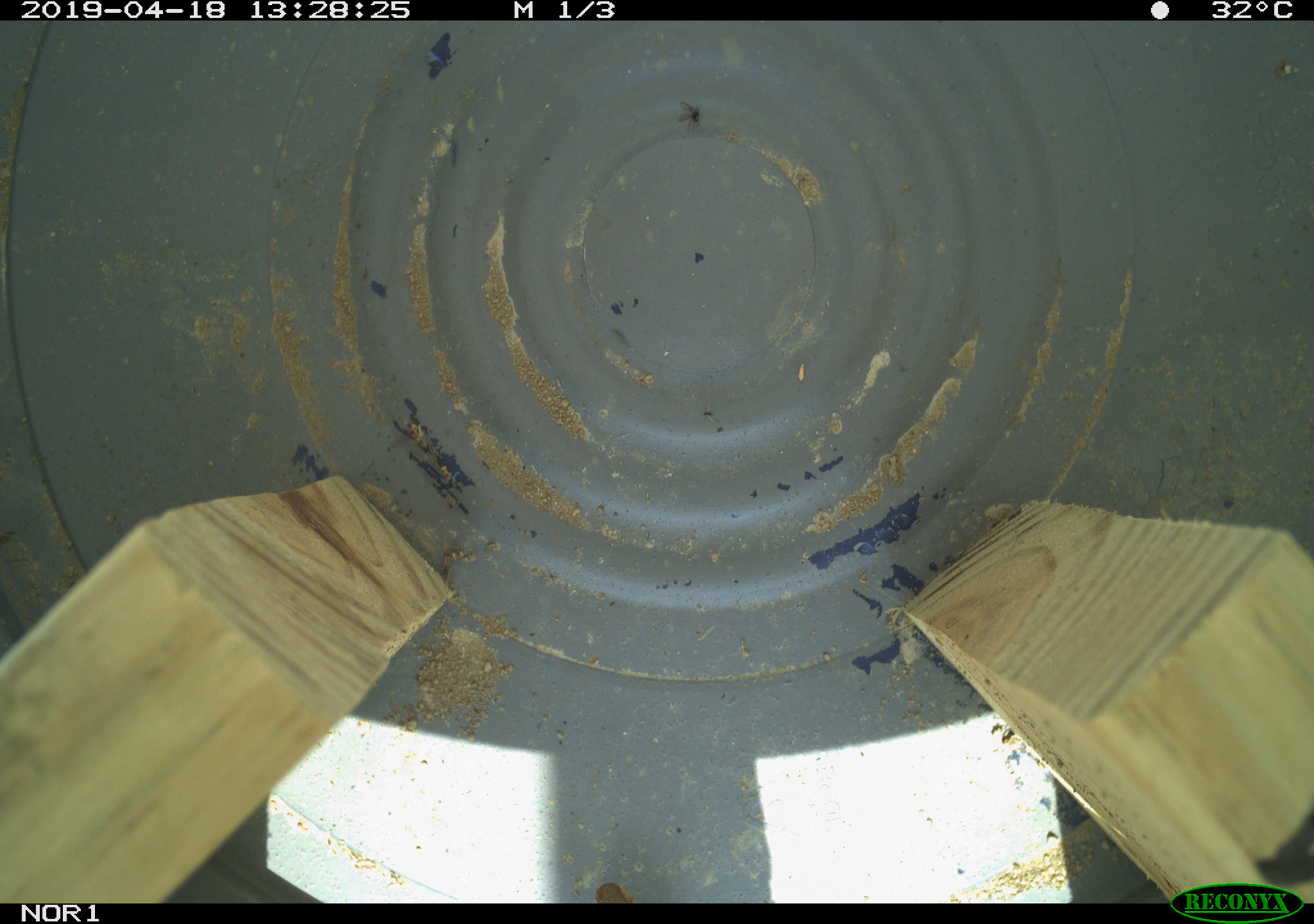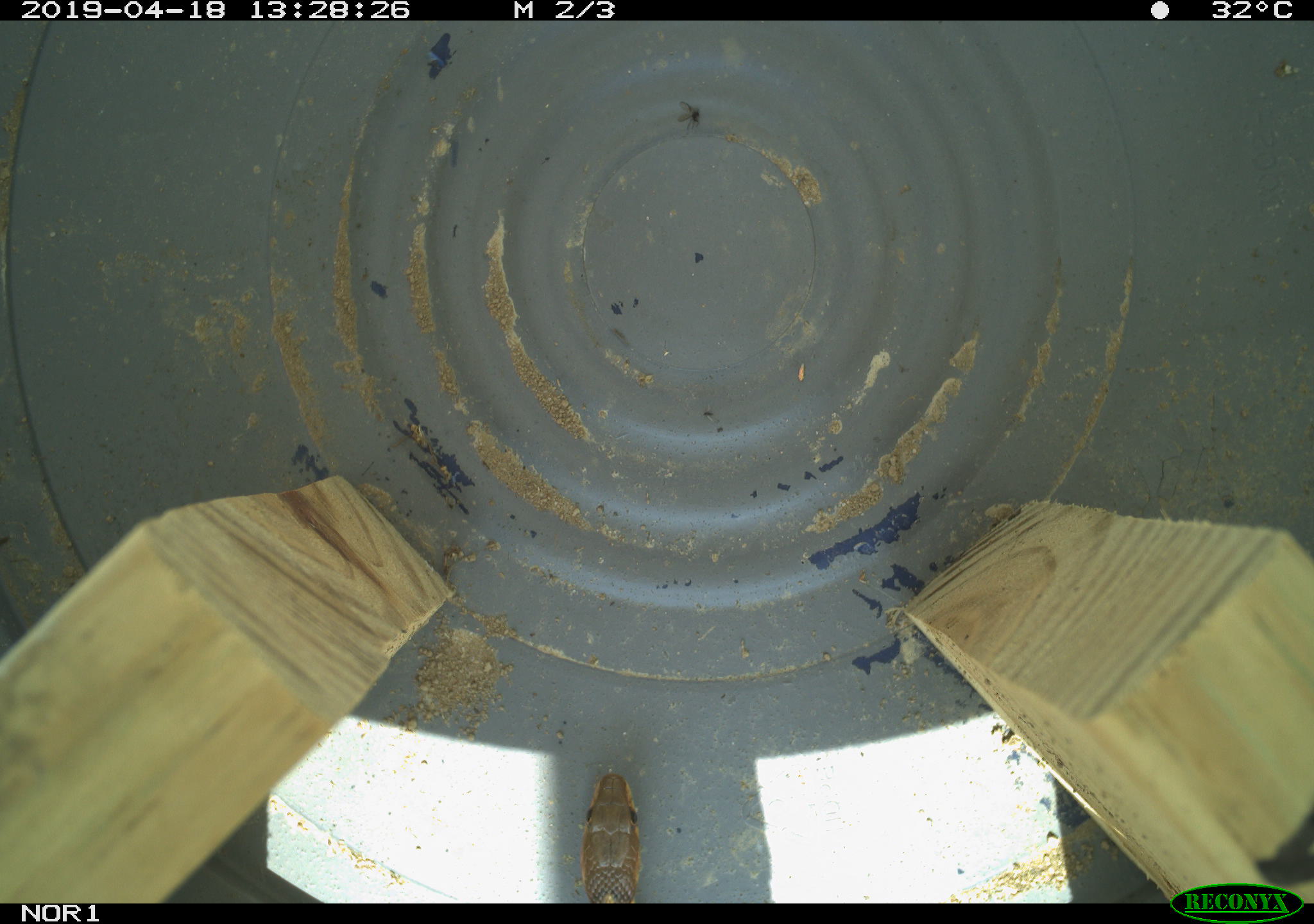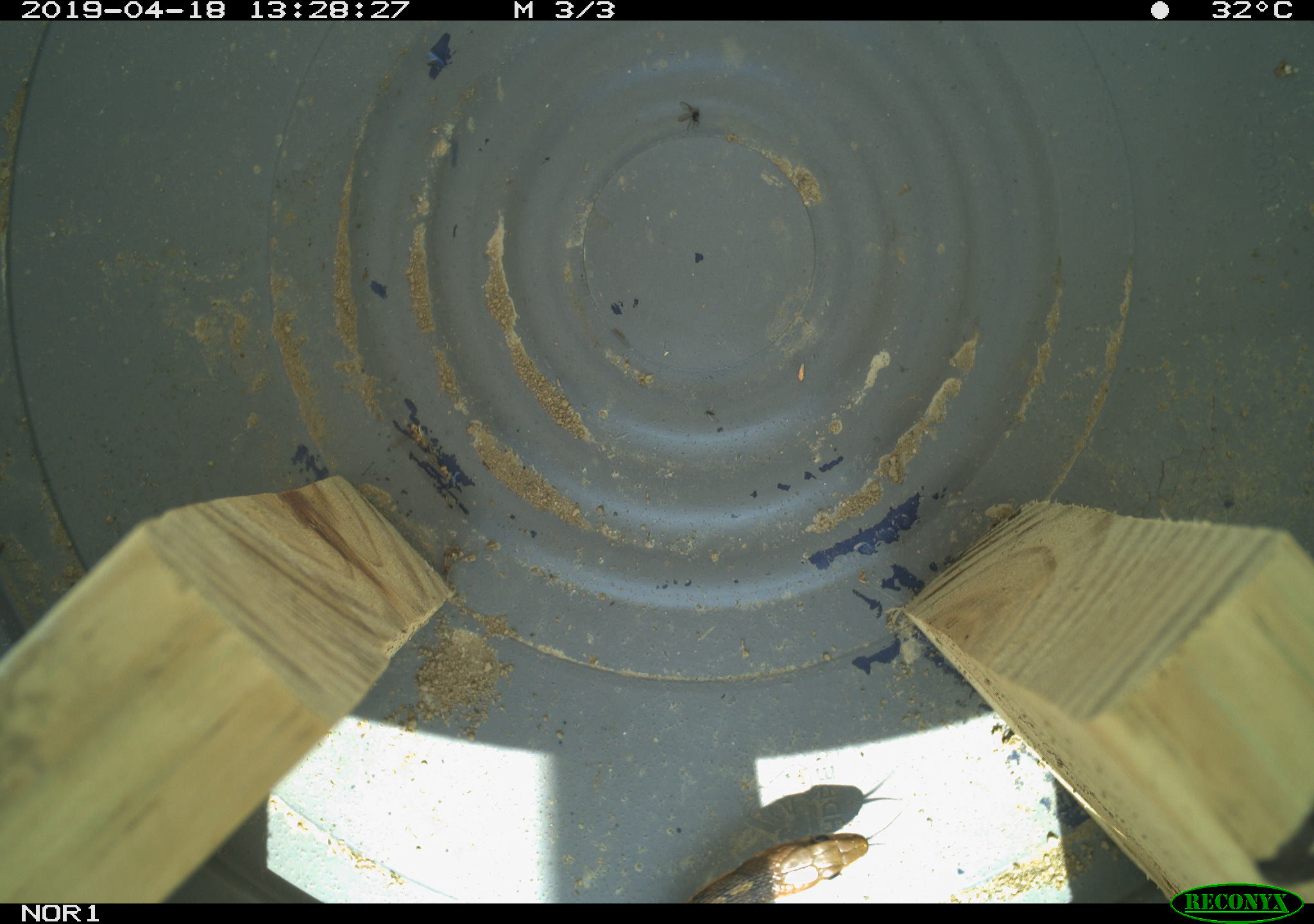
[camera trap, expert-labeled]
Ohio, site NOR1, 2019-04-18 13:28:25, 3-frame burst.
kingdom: Animalia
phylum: Chordata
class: Reptilia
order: Squamata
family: Colubridae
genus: Thamnophis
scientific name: Thamnophis sirtalis sirtalis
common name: eastern gartersnake